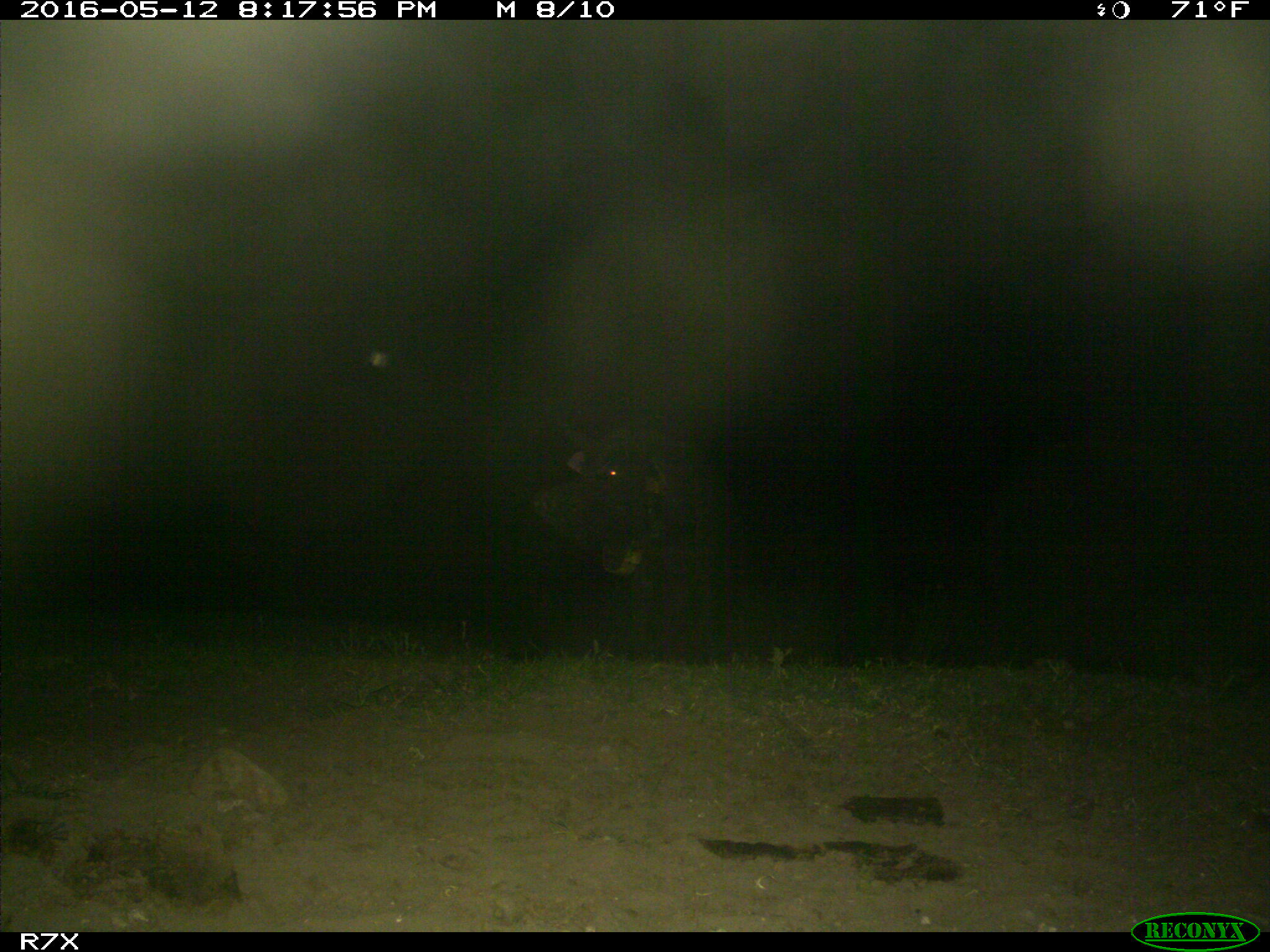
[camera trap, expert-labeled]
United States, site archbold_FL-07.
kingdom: Animalia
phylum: Chordata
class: Mammalia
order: Artiodactyla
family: Suidae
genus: Sus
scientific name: Sus scrofa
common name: wild boar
Sus scrofa (wild boar).